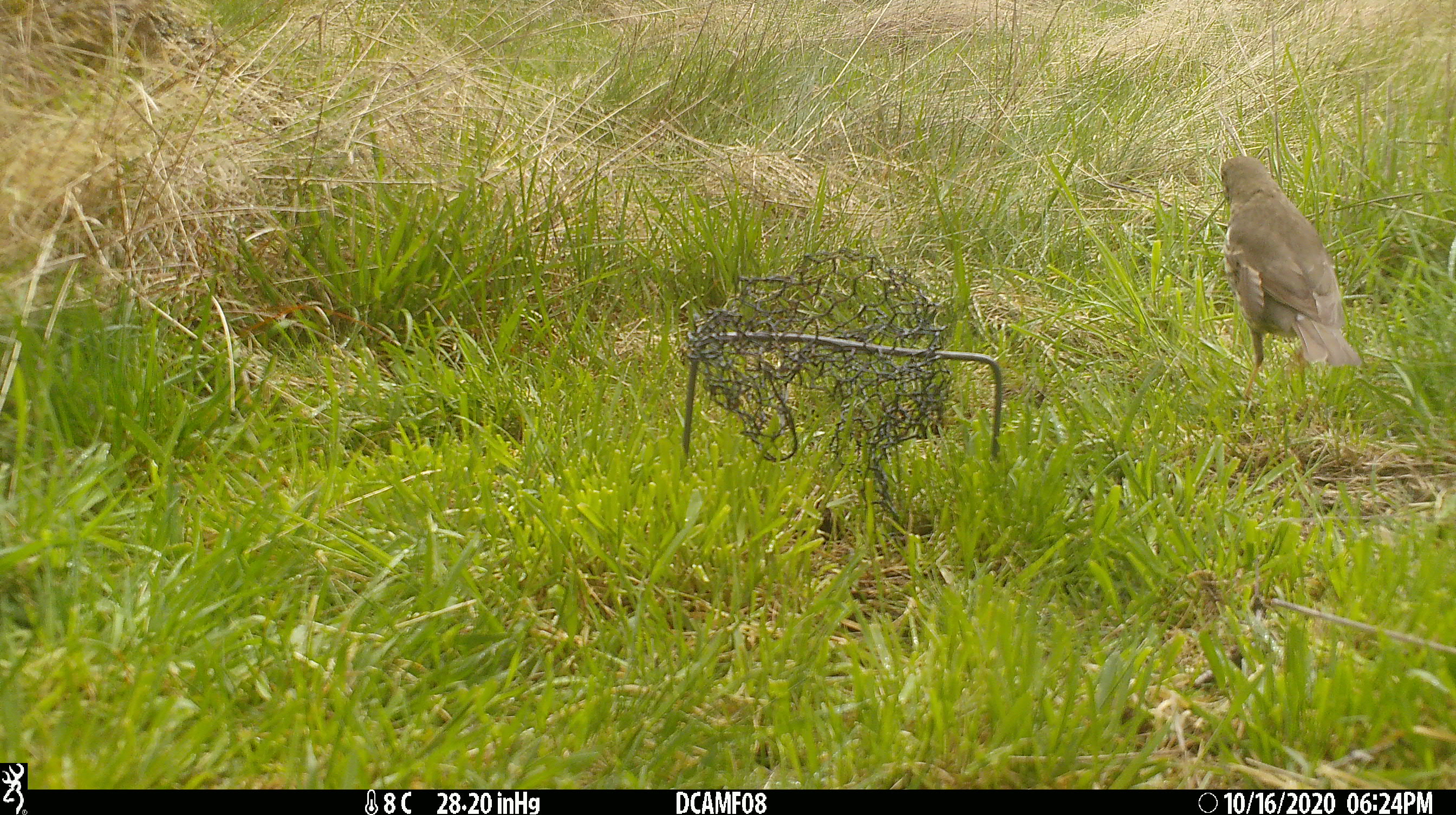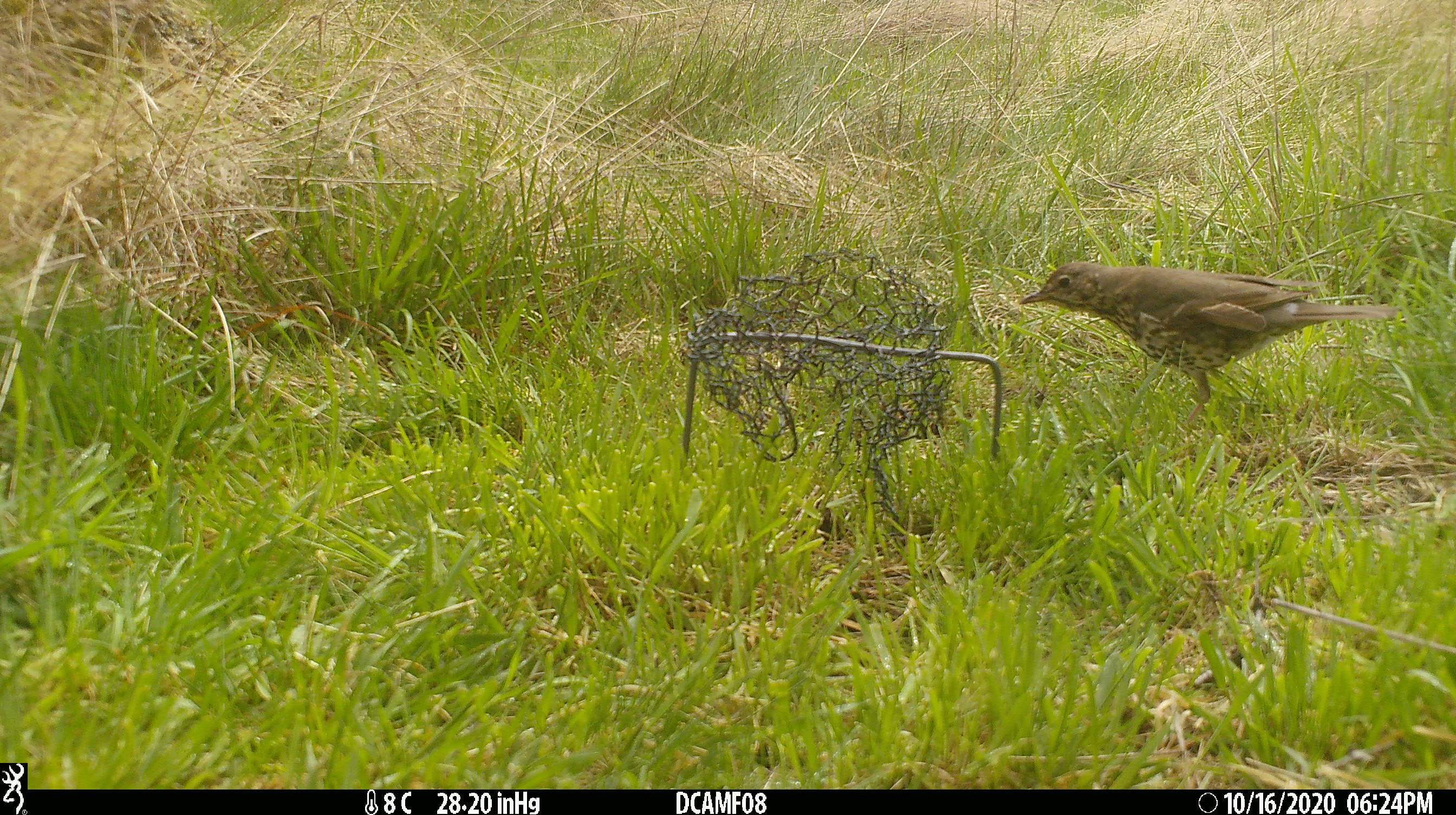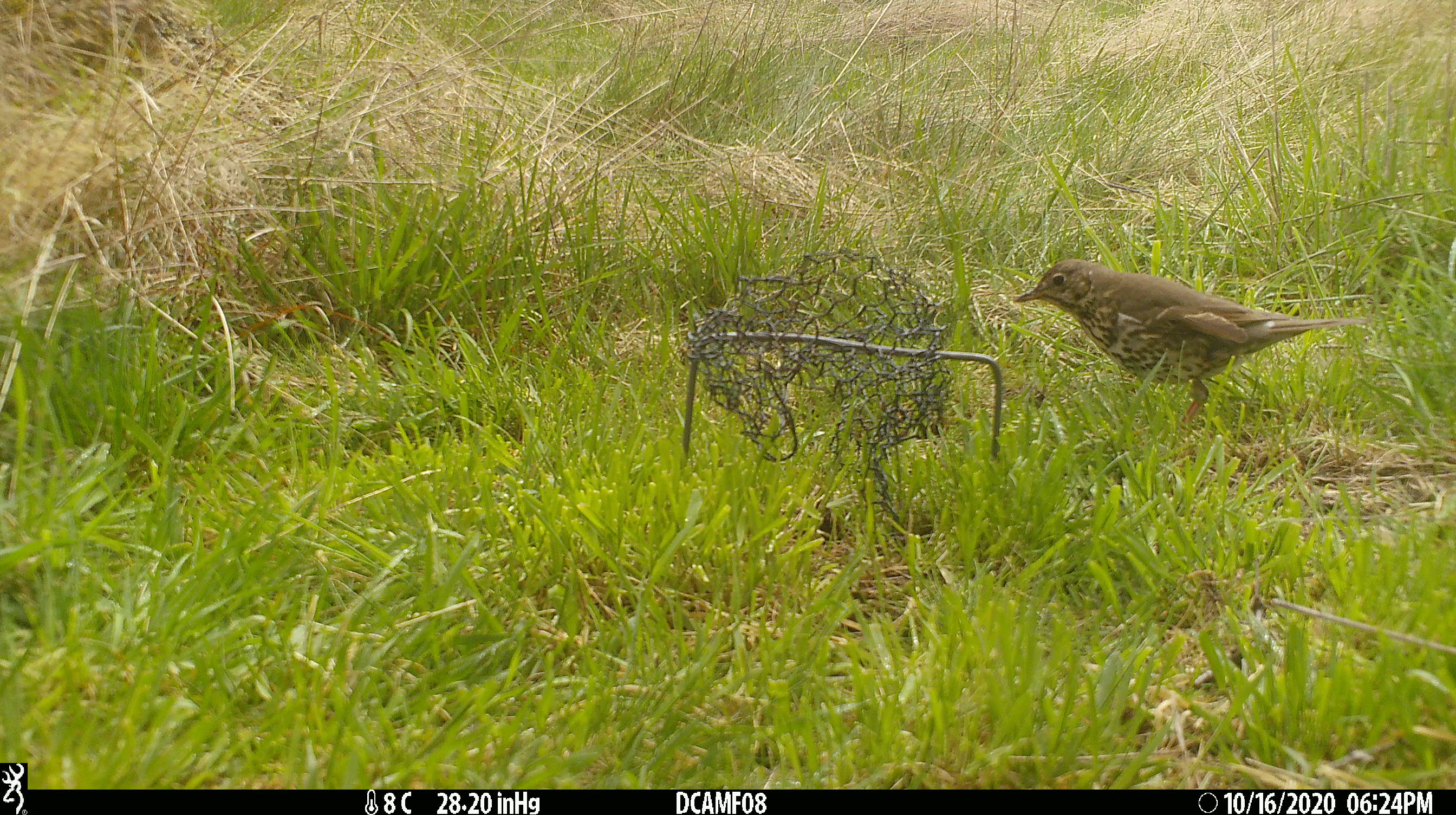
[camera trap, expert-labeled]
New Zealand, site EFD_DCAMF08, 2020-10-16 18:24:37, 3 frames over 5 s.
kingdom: Animalia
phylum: Chordata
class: Aves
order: Passeriformes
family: Turdidae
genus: Turdus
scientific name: Turdus philomelos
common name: song thrush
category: thrush